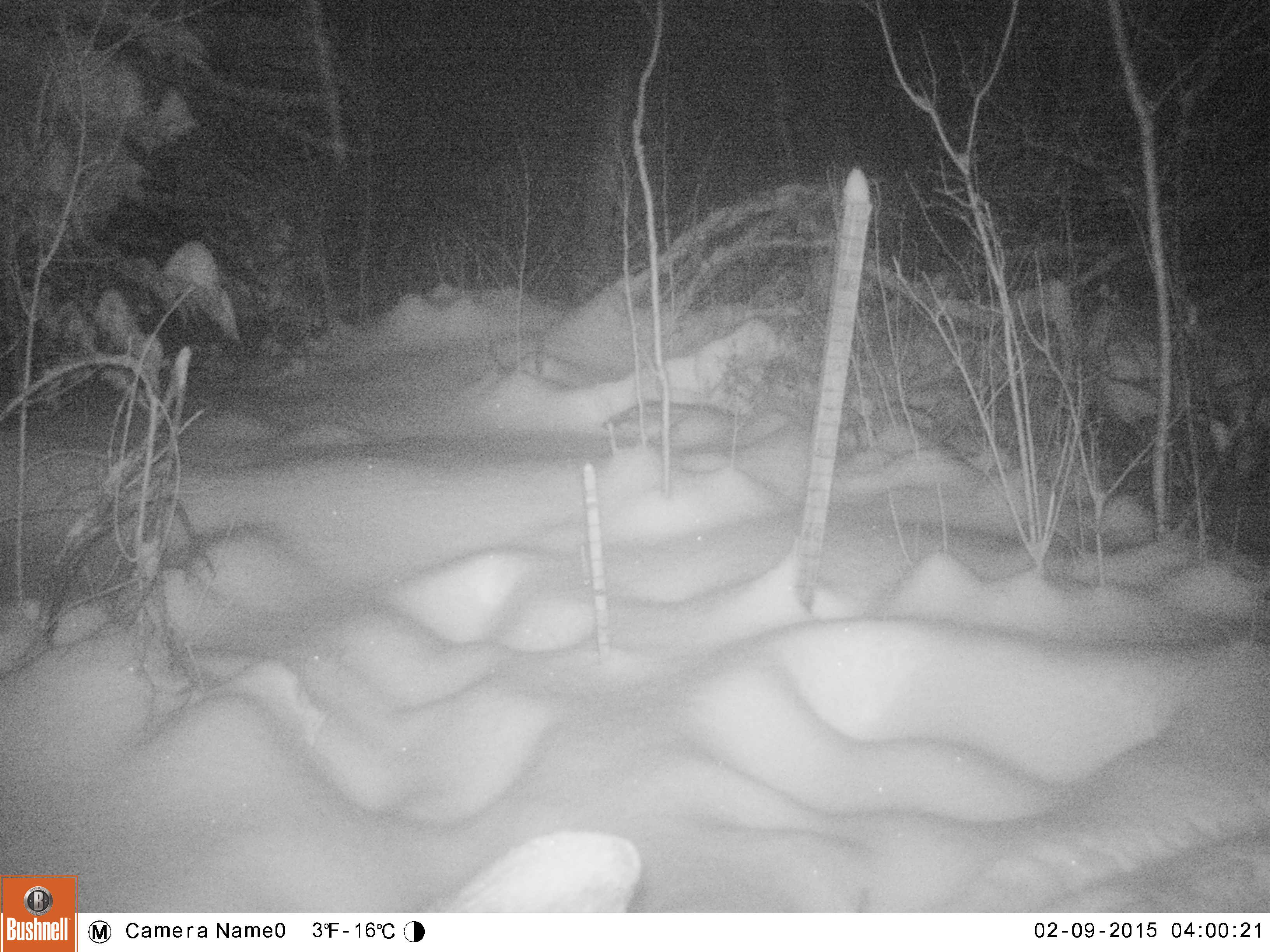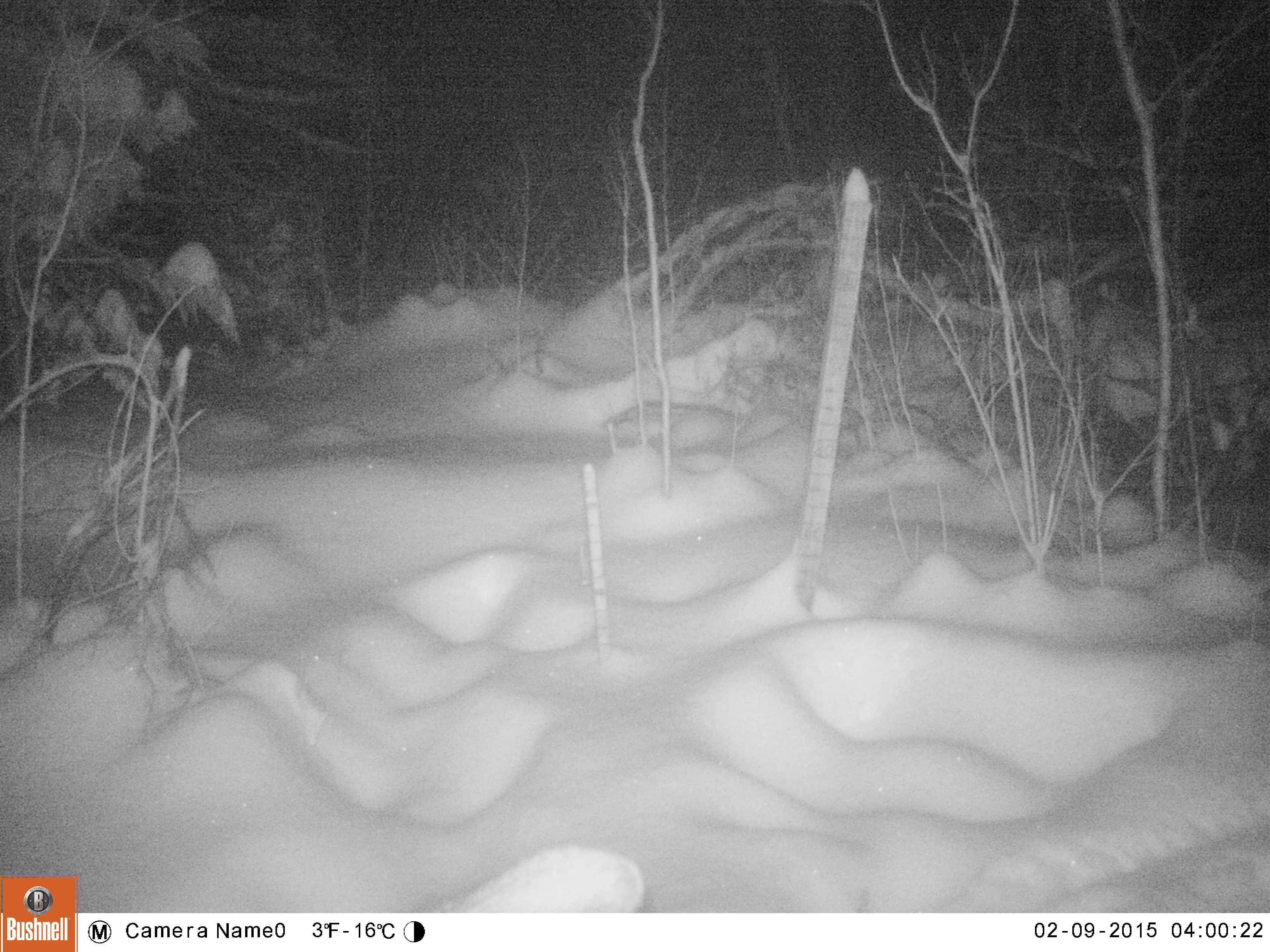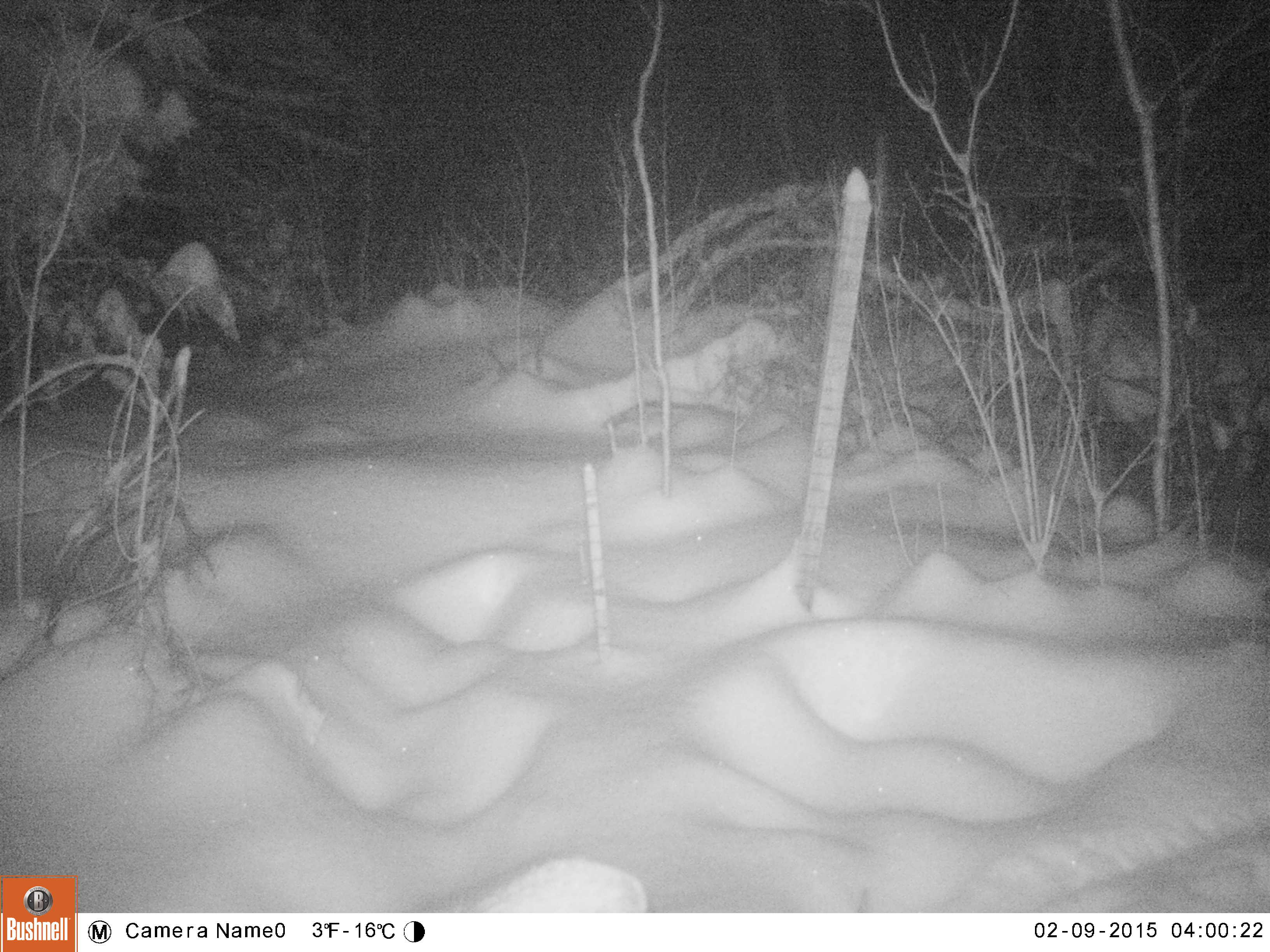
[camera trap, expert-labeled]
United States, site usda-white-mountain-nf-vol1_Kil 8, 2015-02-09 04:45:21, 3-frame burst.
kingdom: Animalia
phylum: Chordata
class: Mammalia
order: Artiodactyla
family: Cervidae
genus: Alces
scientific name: Alces alces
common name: moose